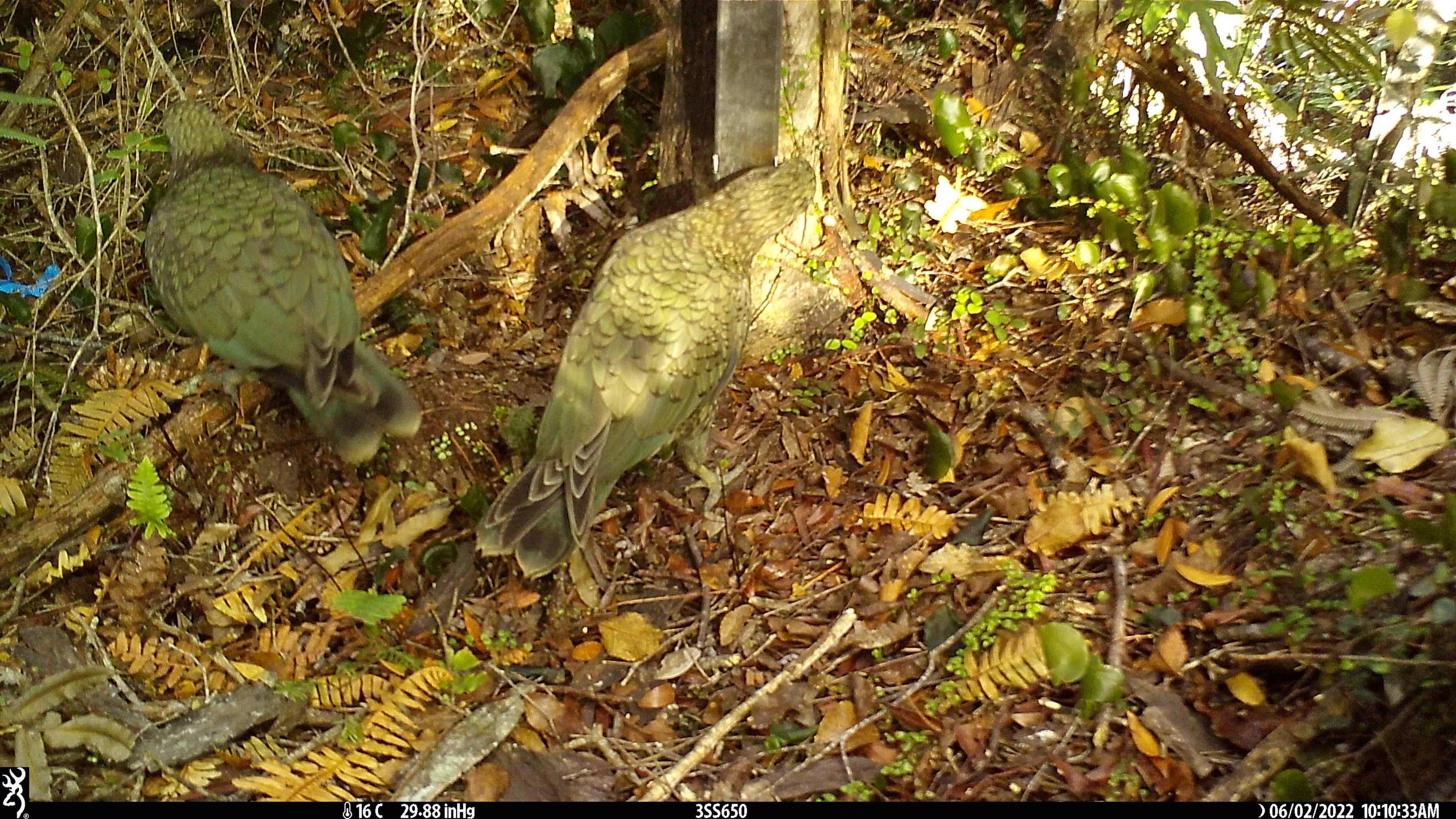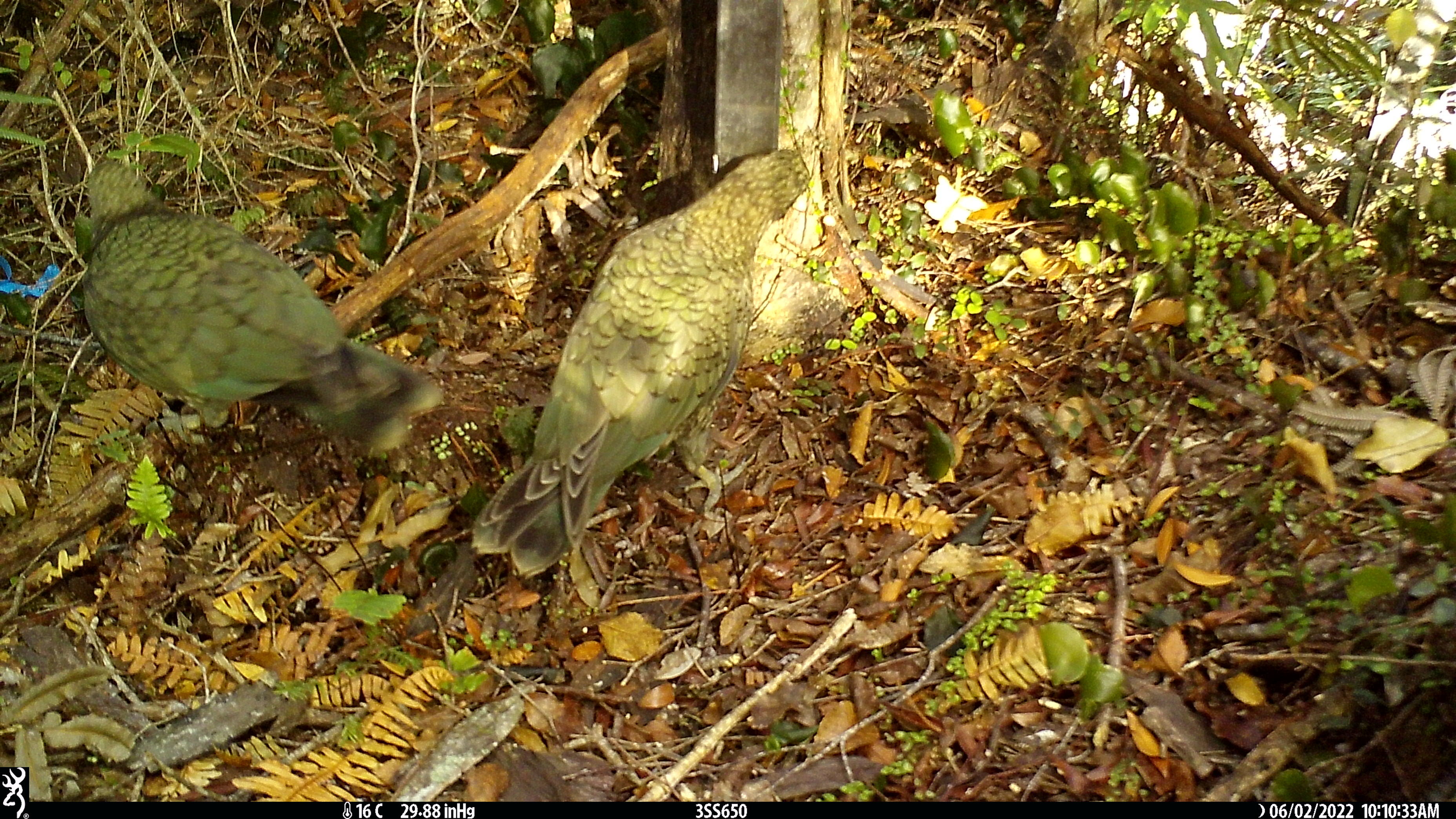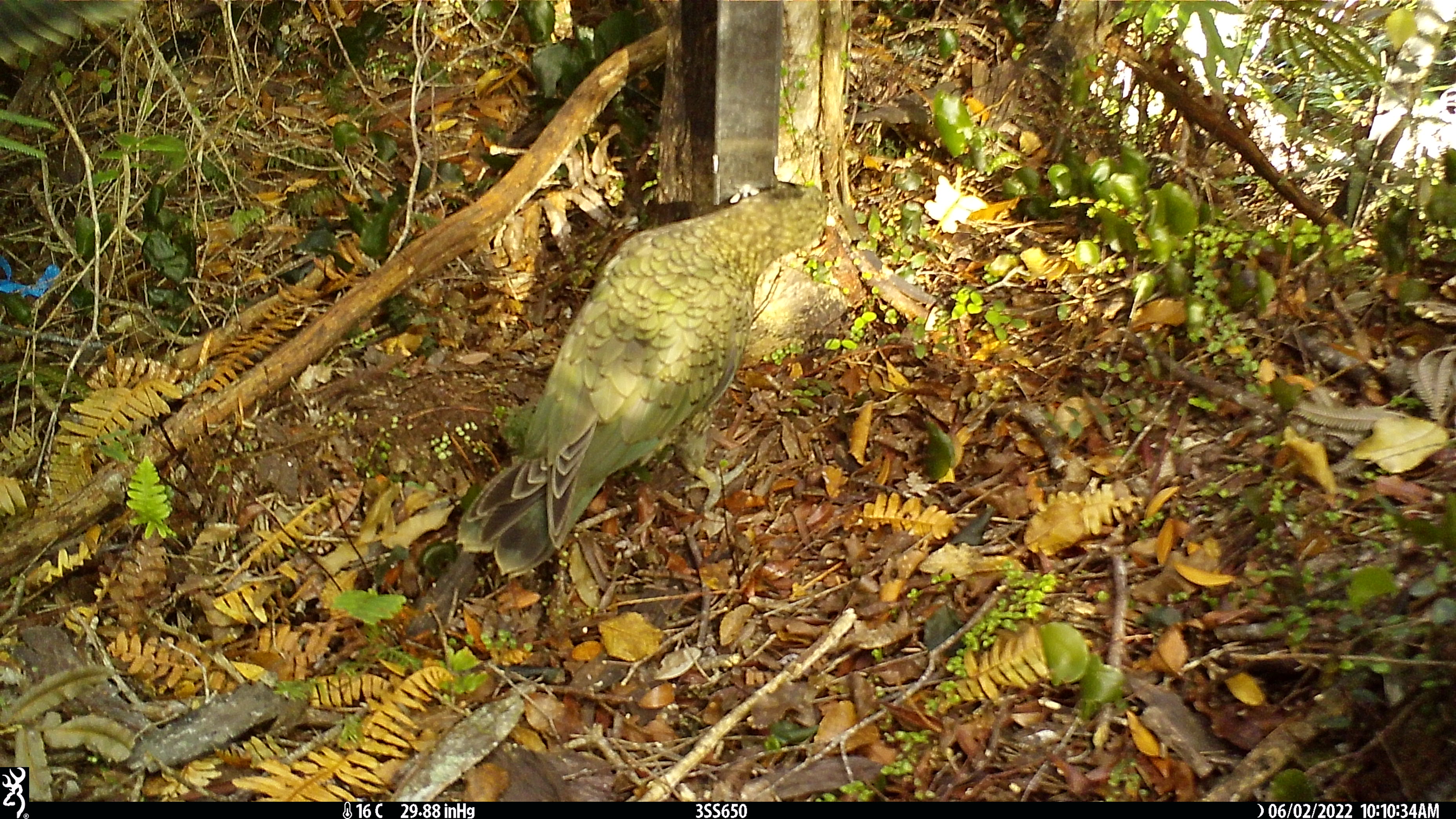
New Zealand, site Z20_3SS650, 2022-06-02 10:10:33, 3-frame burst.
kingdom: Animalia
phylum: Chordata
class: Aves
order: Psittaciformes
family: Strigopidae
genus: Nestor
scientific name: Nestor notabilis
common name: kea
Kea (Nestor notabilis).